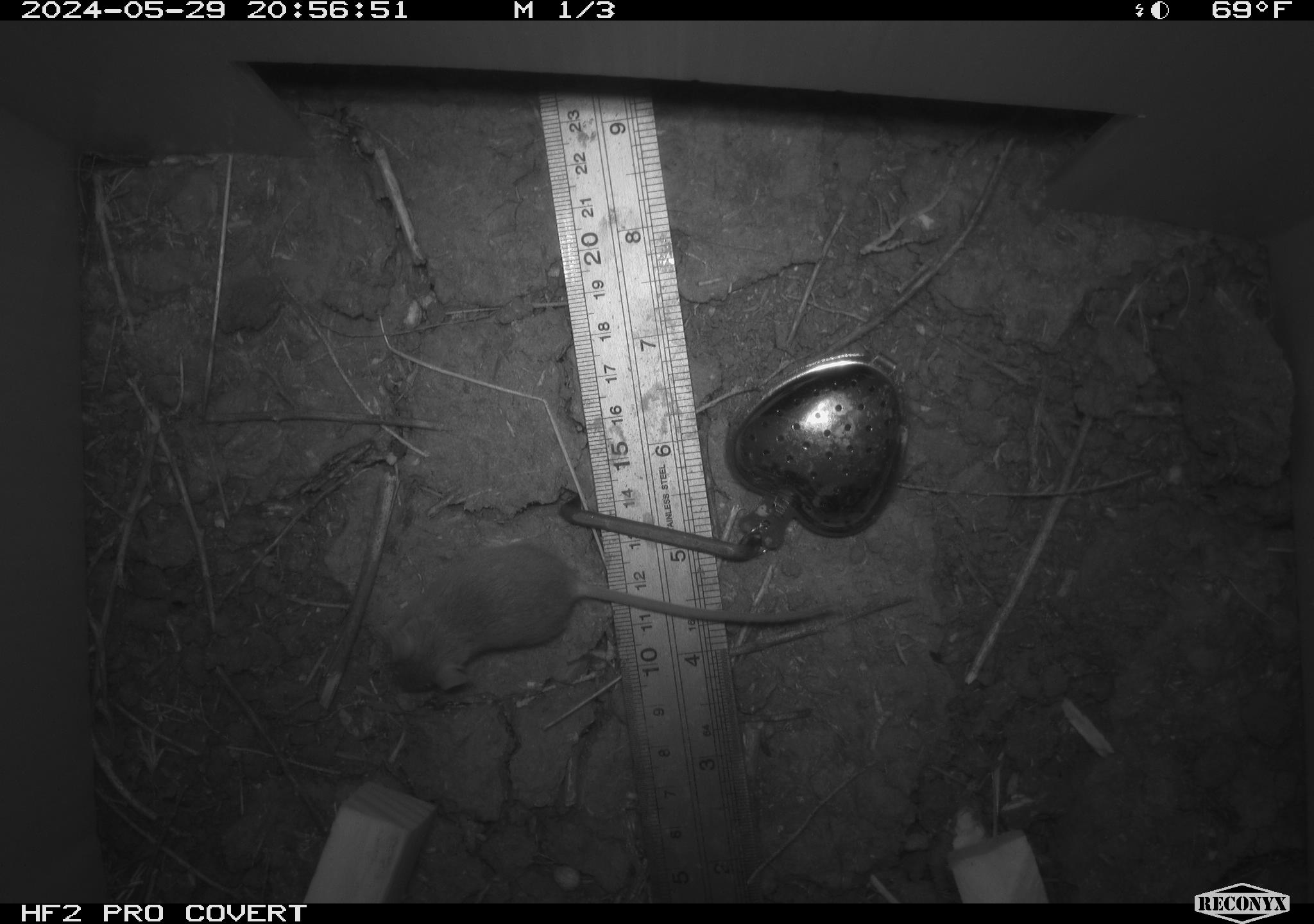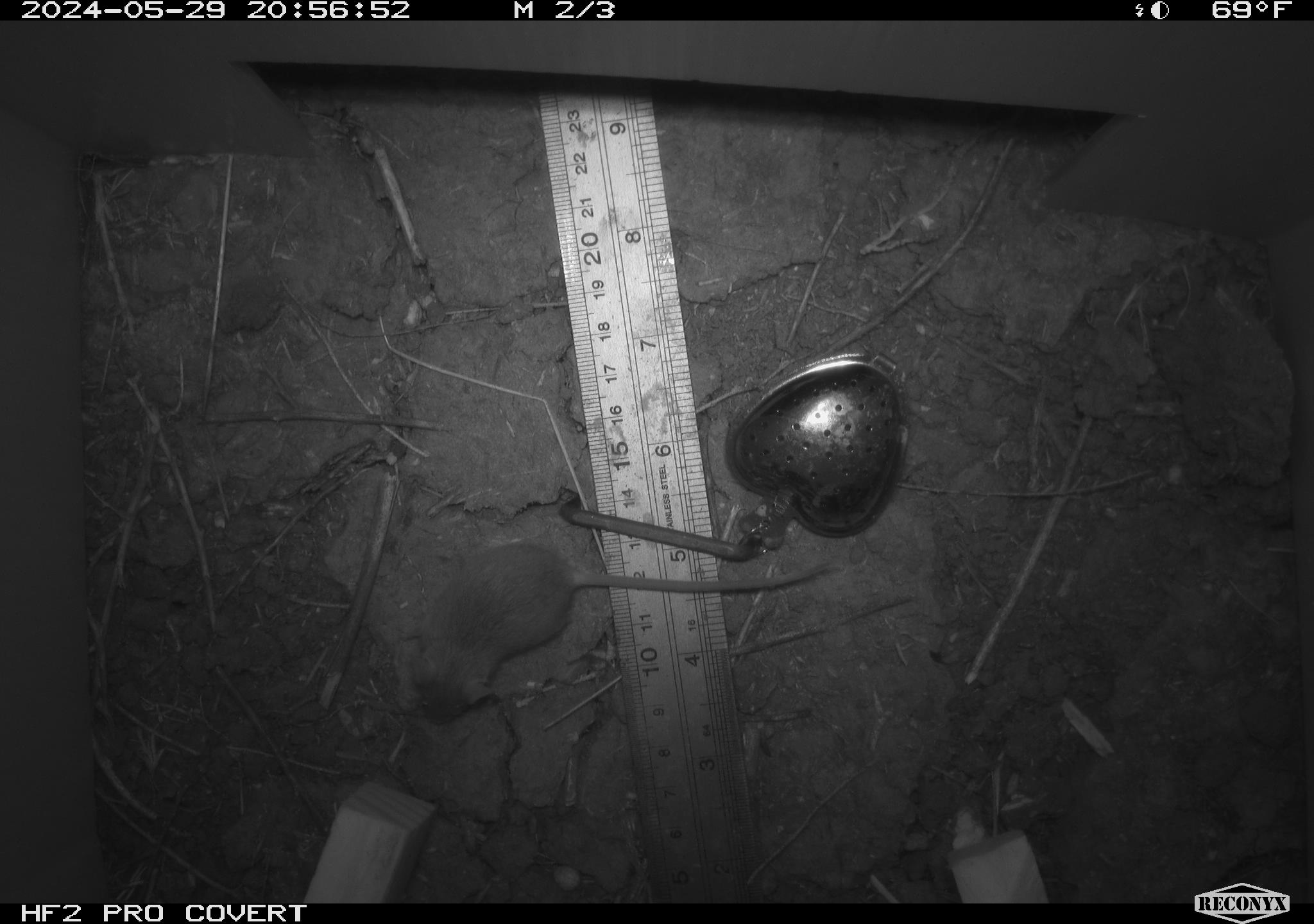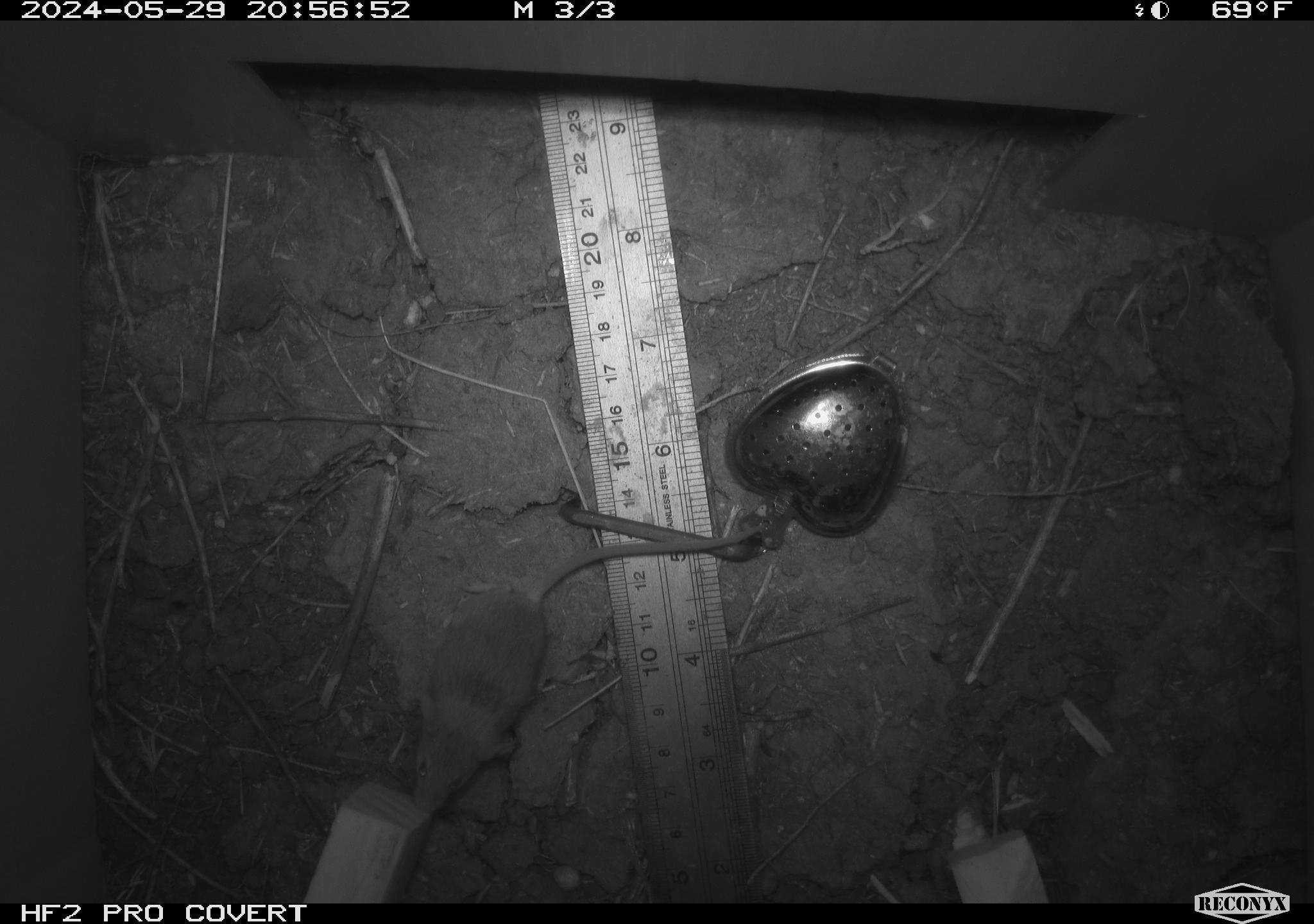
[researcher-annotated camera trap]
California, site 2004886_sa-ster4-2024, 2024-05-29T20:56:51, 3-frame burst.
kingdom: Animalia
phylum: Chordata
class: Mammalia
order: Rodentia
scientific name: Rodentia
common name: mouse species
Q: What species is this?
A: Mouse species (Rodentia).